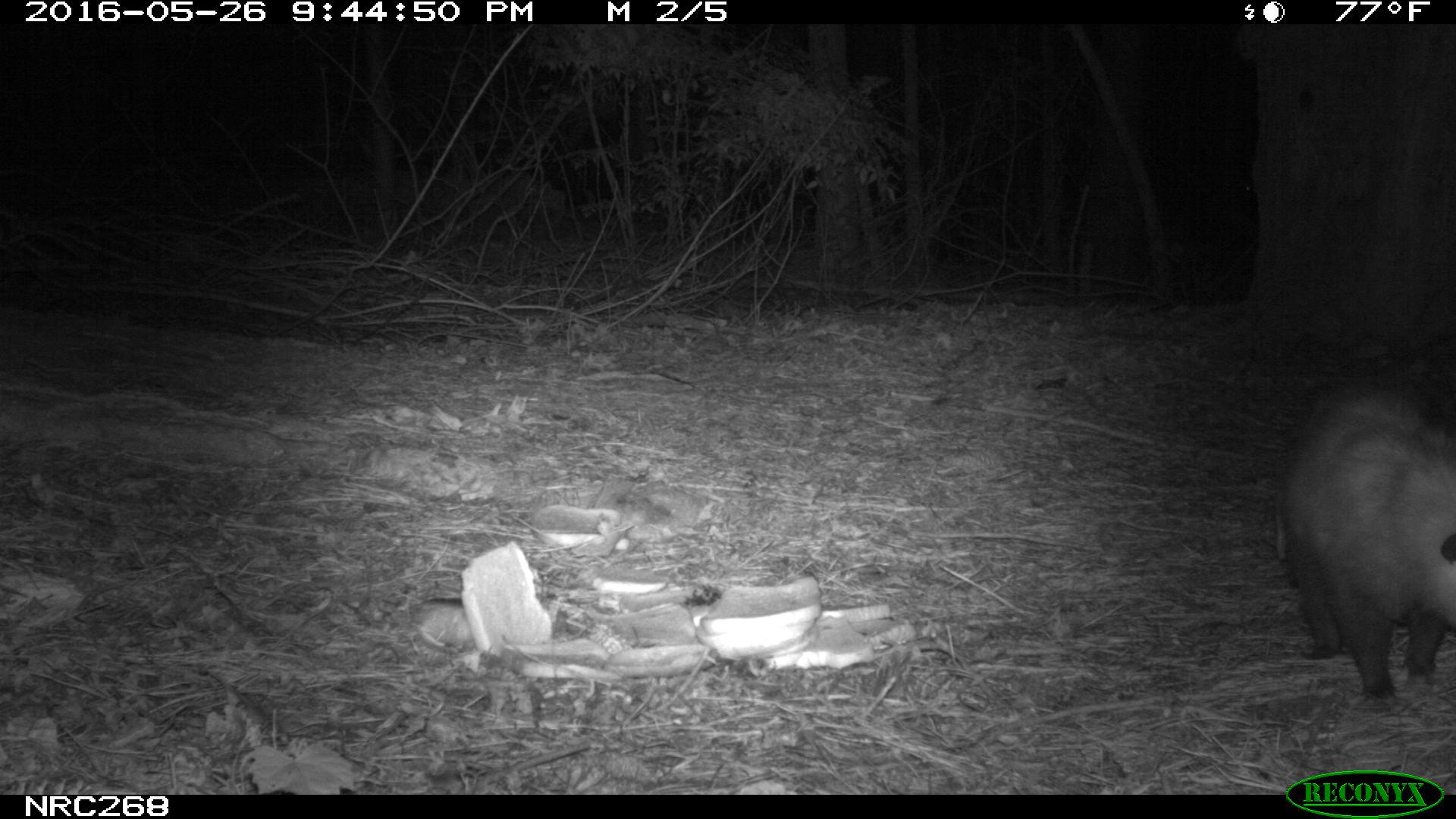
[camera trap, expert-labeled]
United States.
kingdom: Animalia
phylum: Chordata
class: Mammalia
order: Didelphimorphia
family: Didelphidae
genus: Didelphis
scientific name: Didelphis virginiana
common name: virginia opossum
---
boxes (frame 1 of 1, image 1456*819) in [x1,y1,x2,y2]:
Virginia Opossum: [1262,376,1456,703]